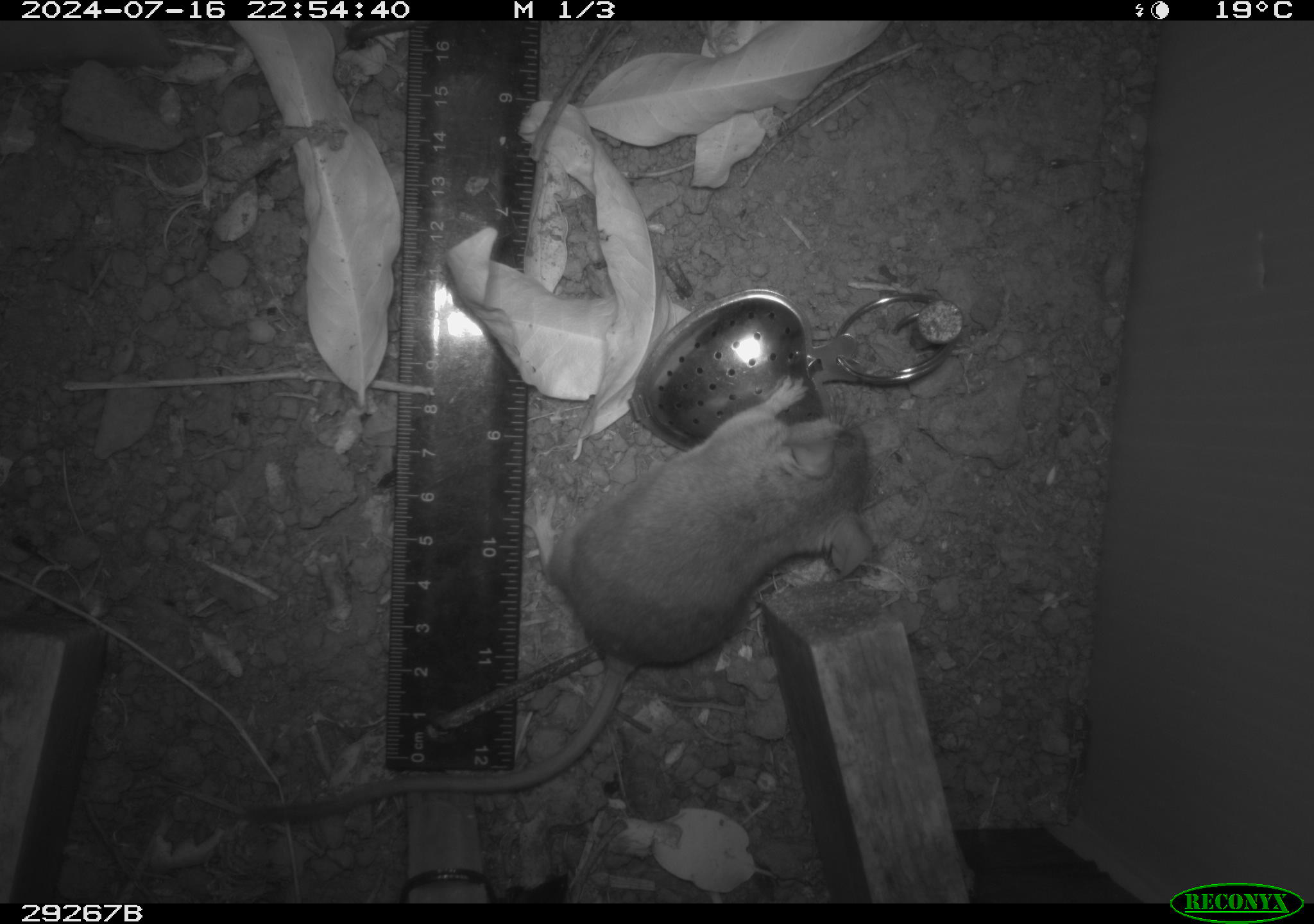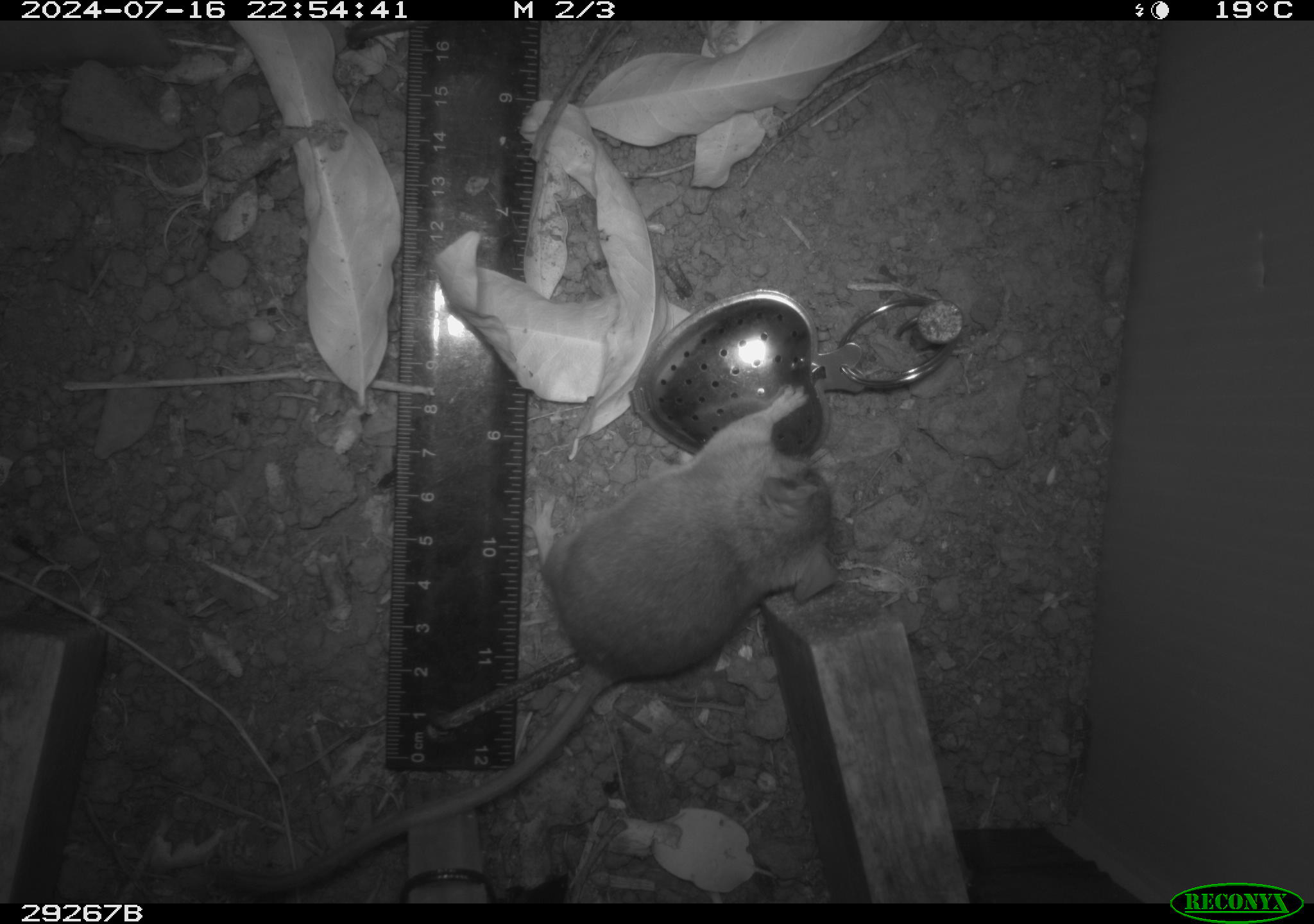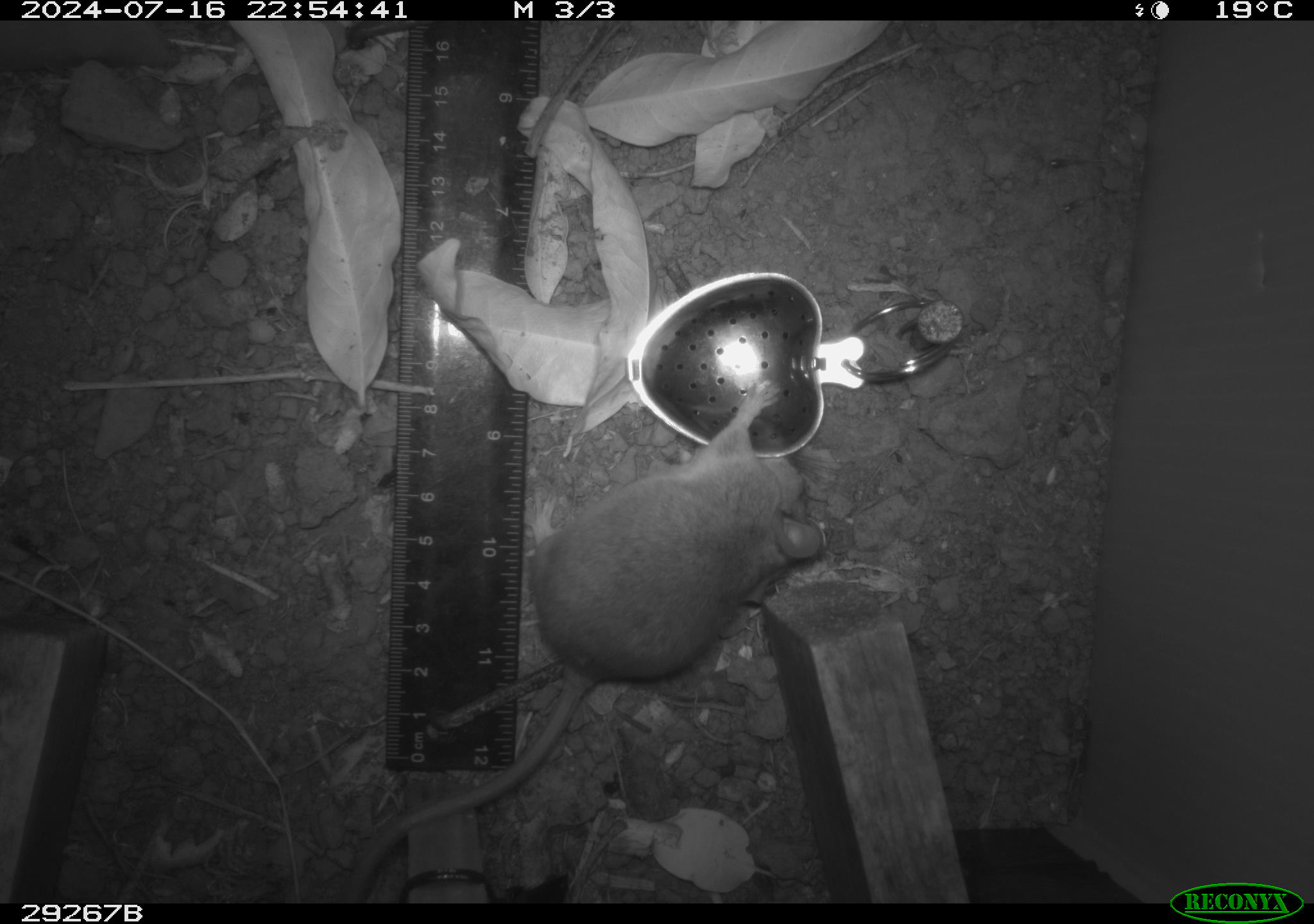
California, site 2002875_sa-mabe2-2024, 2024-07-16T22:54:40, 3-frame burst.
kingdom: Animalia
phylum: Chordata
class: Mammalia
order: Rodentia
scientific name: Rodentia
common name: mouse species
Mouse species (Rodentia).